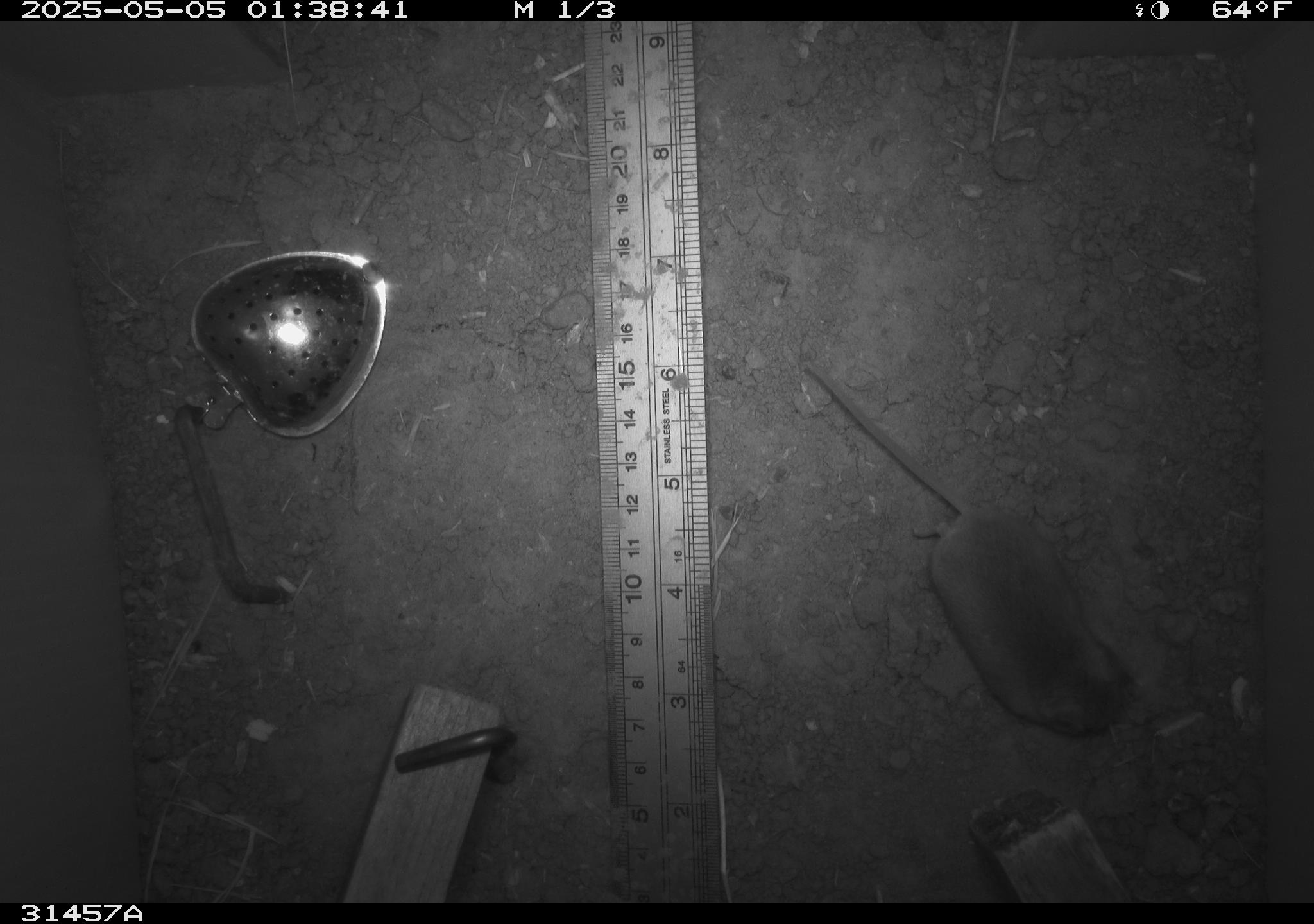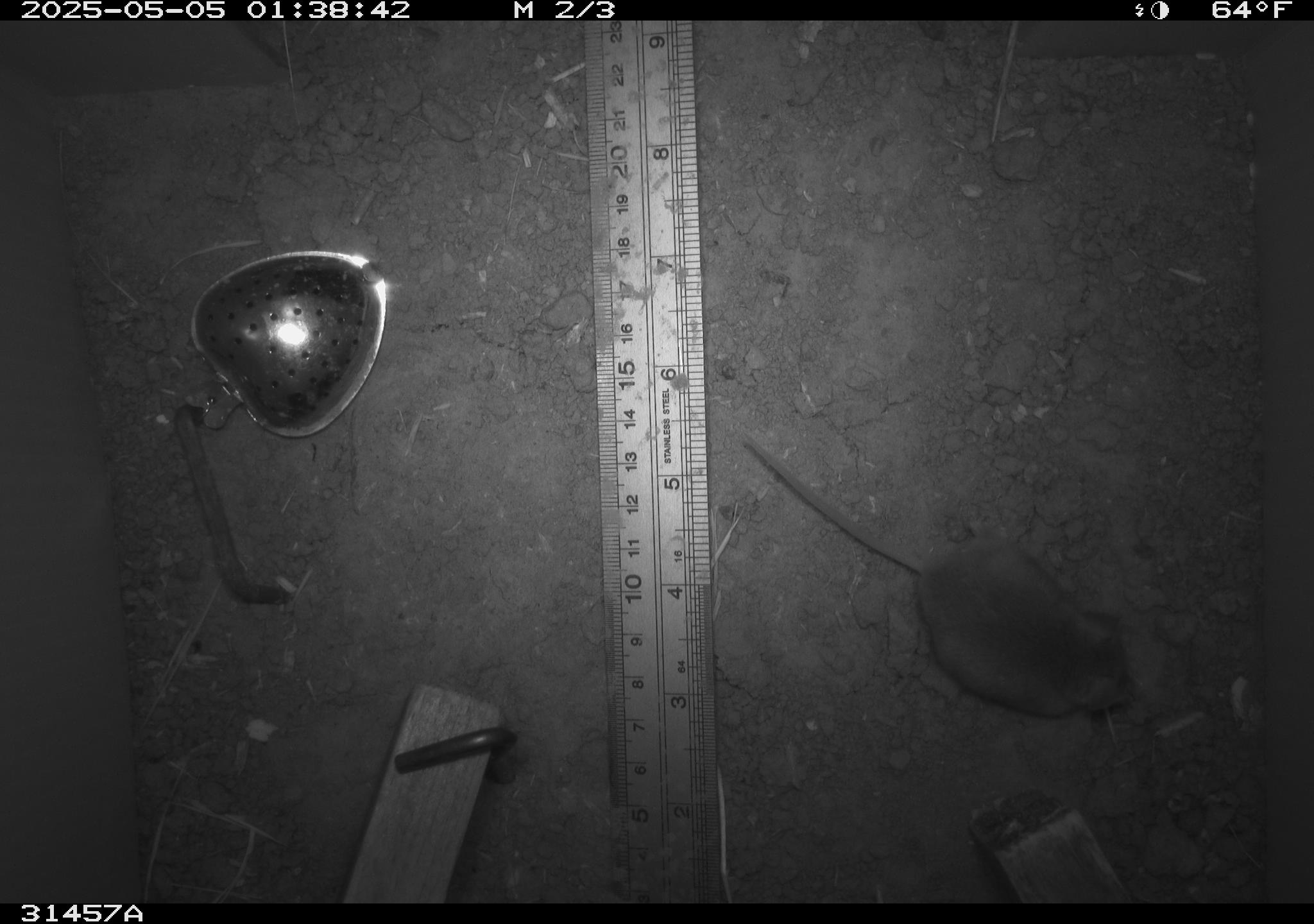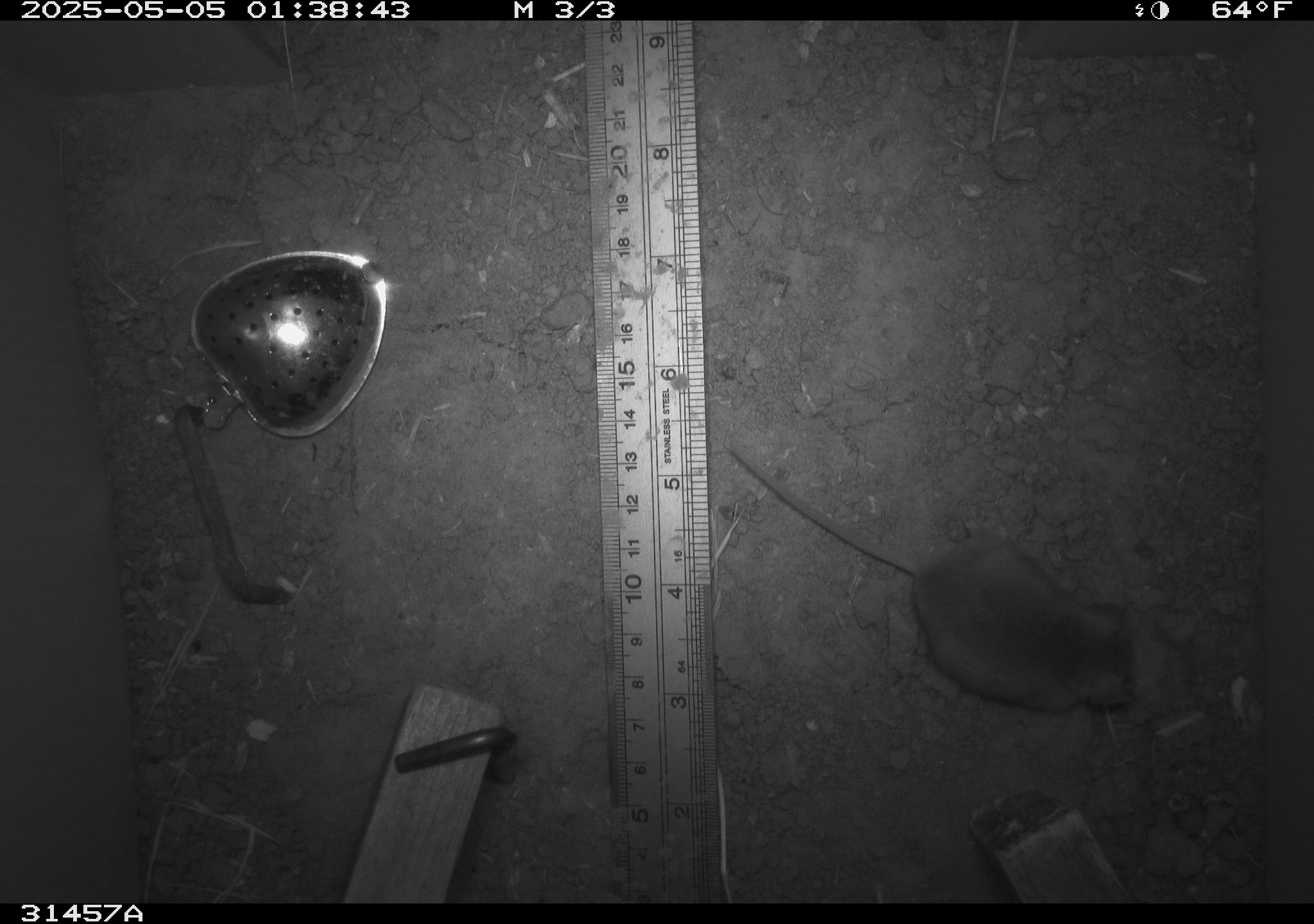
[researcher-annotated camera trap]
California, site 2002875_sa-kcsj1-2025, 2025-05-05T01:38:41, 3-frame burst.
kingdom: Animalia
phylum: Chordata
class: Mammalia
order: Rodentia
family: Muridae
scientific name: Muridae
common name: murids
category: muridae family